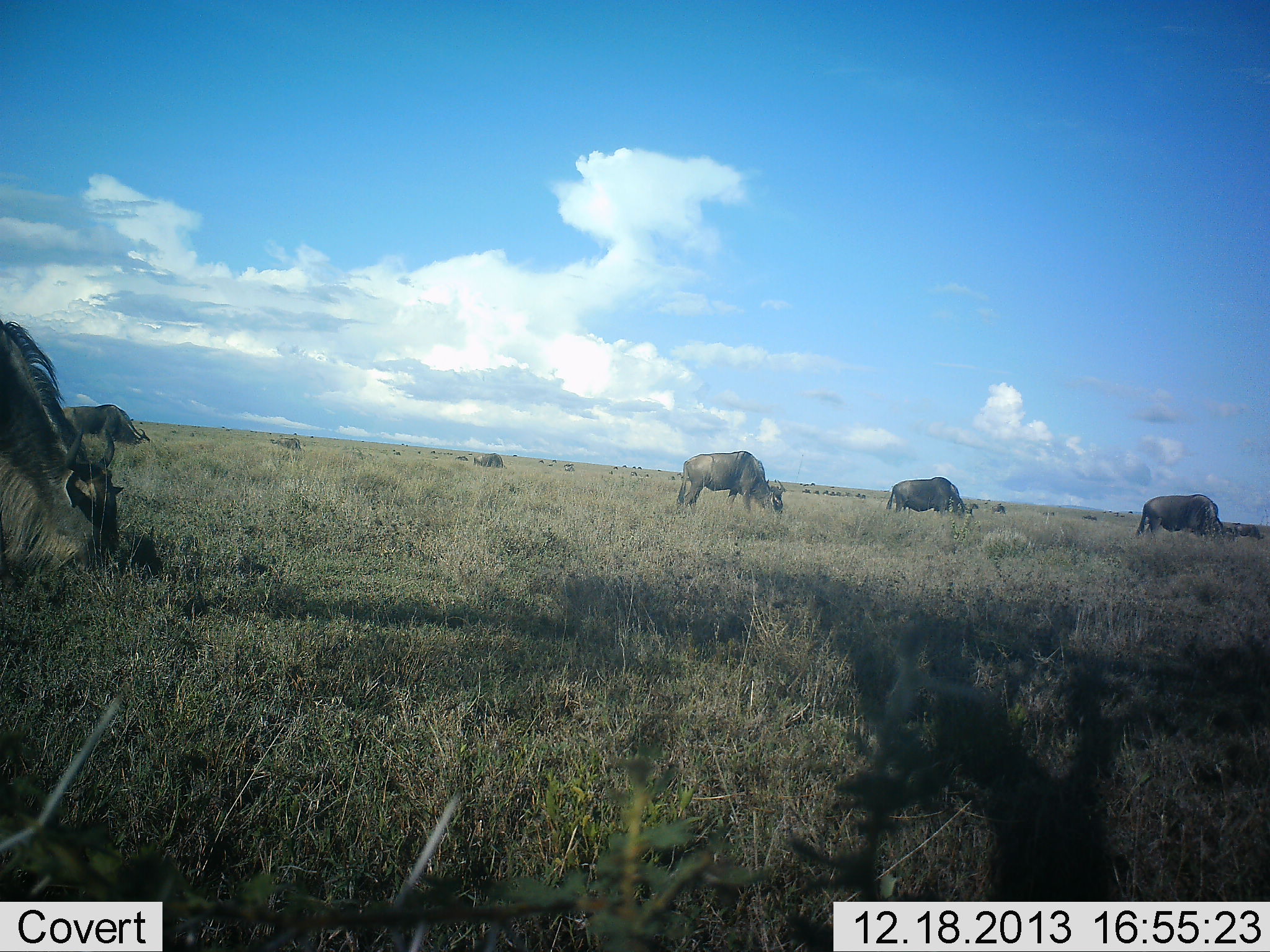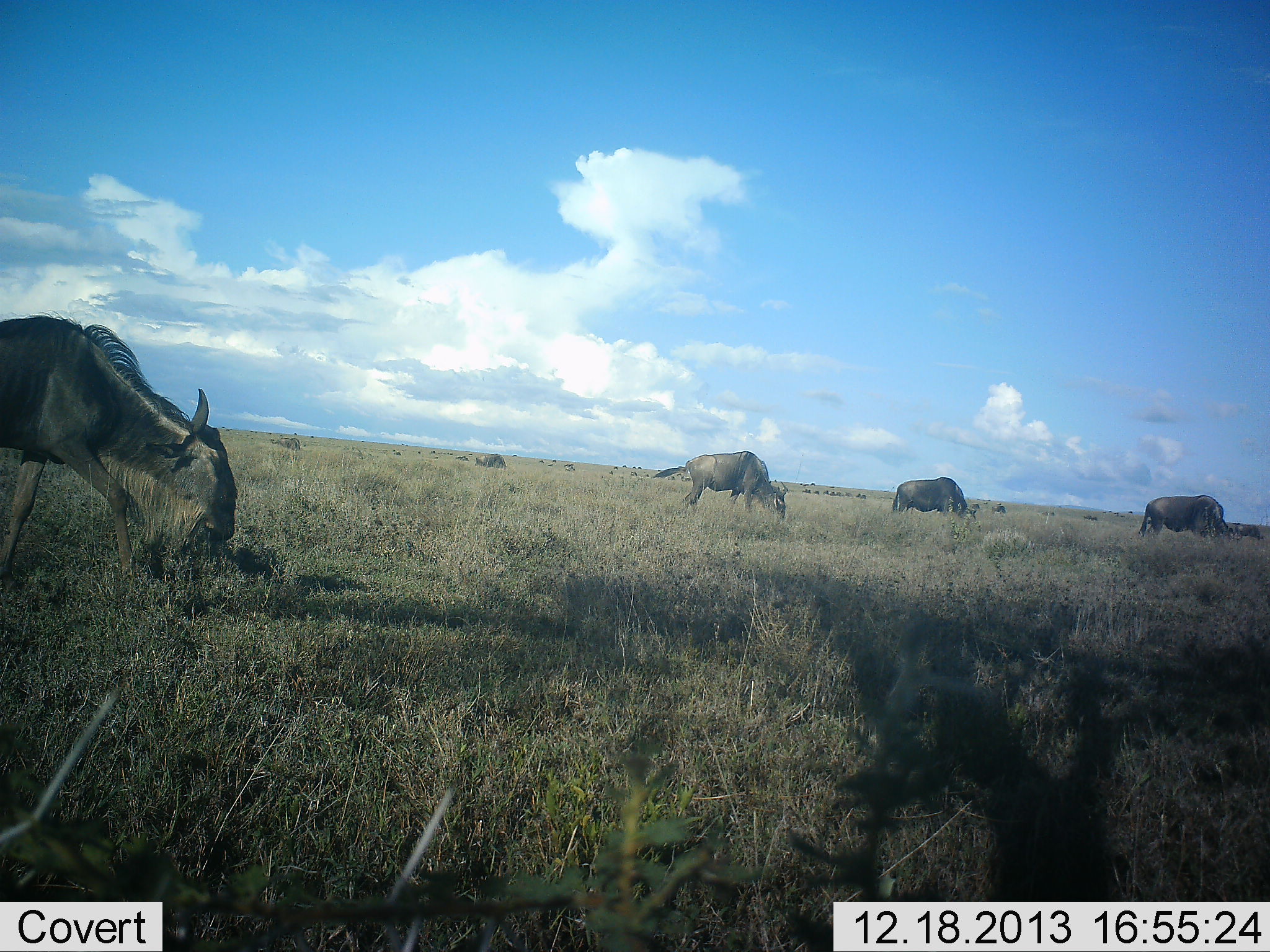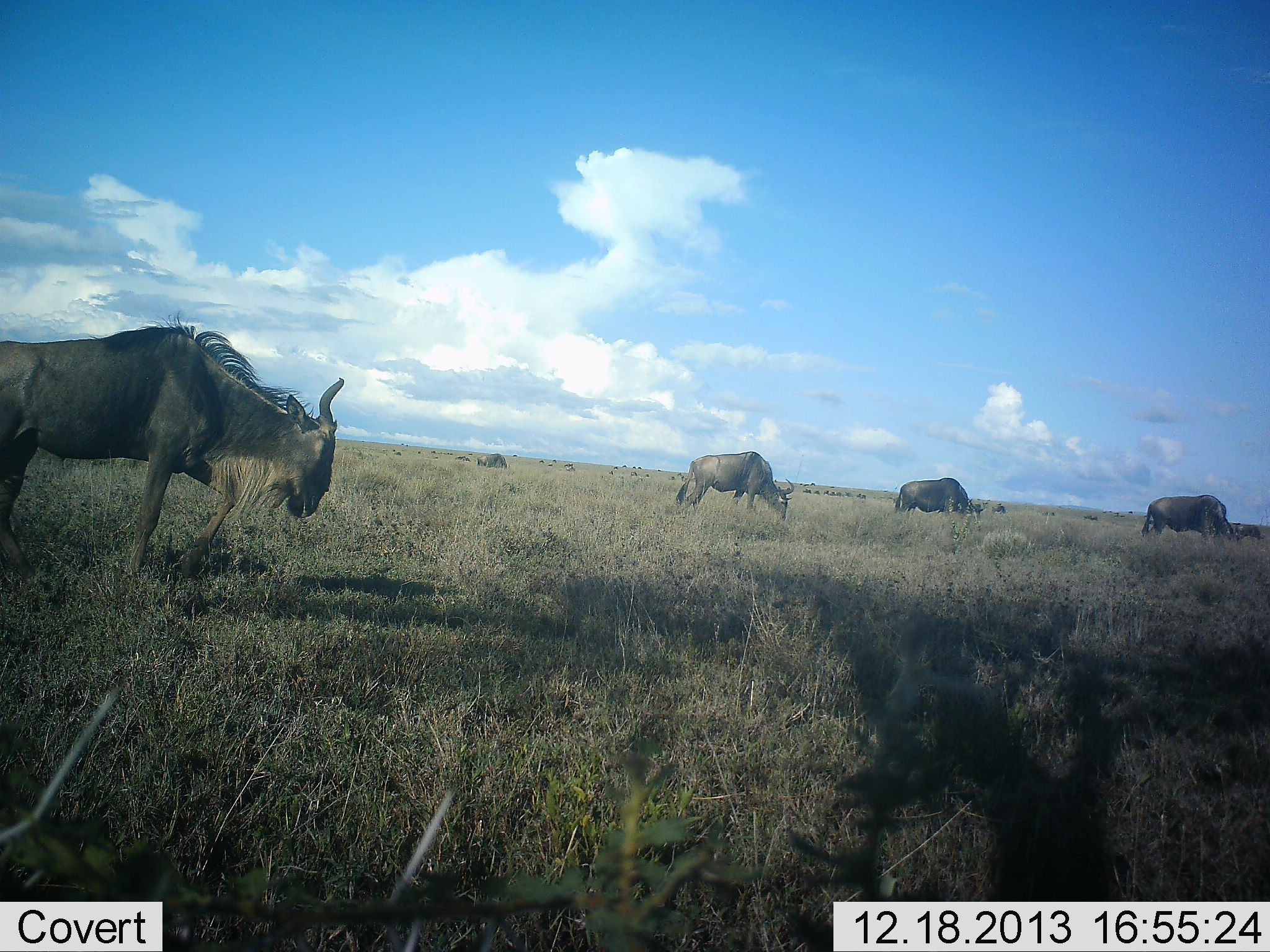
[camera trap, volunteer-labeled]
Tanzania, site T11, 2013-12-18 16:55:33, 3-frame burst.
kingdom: Animalia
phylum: Chordata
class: Mammalia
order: Artiodactyla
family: Bovidae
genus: Connochaetes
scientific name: Connochaetes taurinus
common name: blue wildebeest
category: wildebeest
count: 5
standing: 40%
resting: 0%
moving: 70%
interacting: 0%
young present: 0%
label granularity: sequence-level